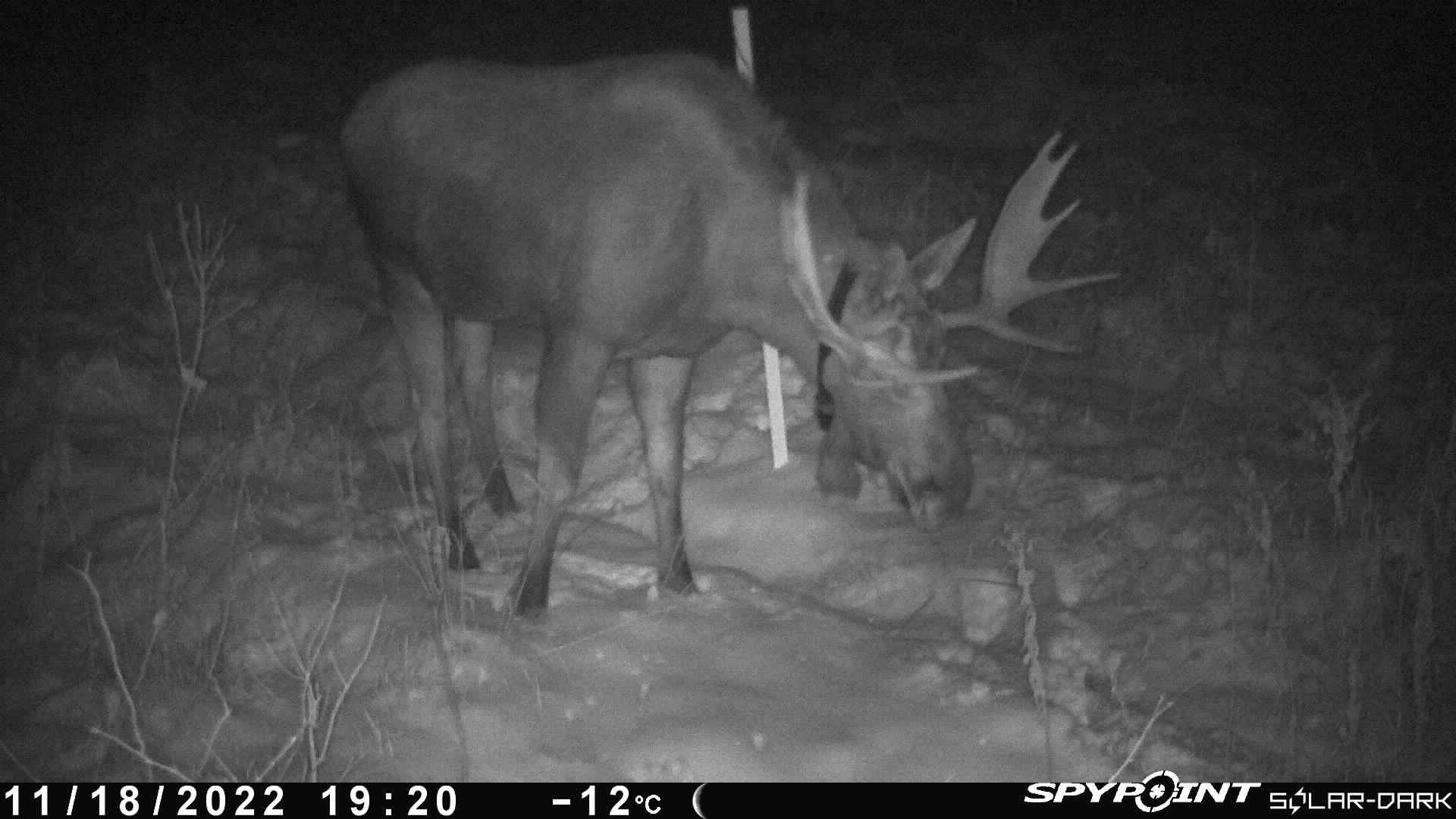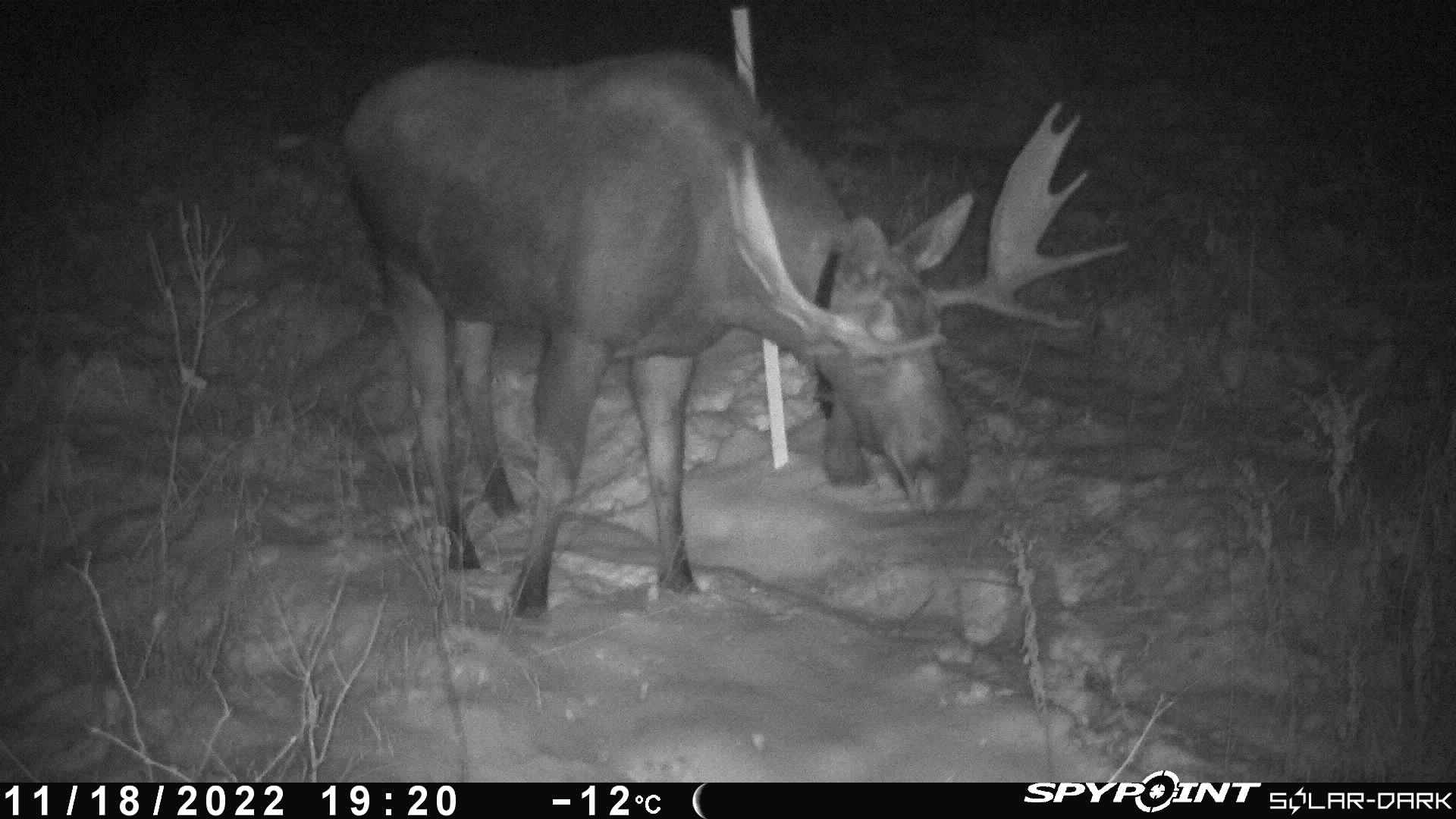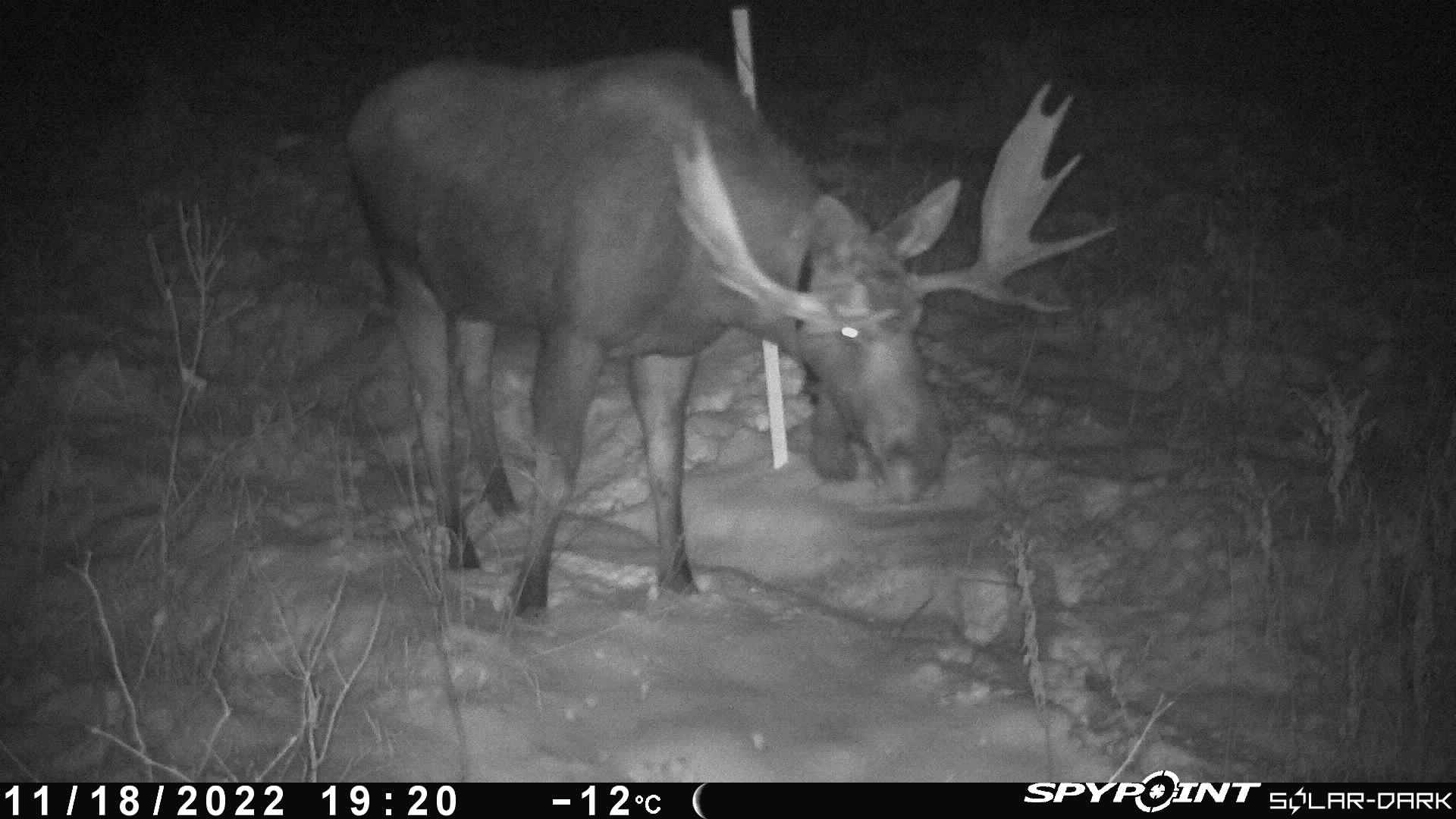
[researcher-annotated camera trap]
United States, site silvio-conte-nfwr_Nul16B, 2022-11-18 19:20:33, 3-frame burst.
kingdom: Animalia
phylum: Chordata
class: Mammalia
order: Artiodactyla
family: Cervidae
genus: Alces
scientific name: Alces alces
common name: moose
Moose (Alces alces).